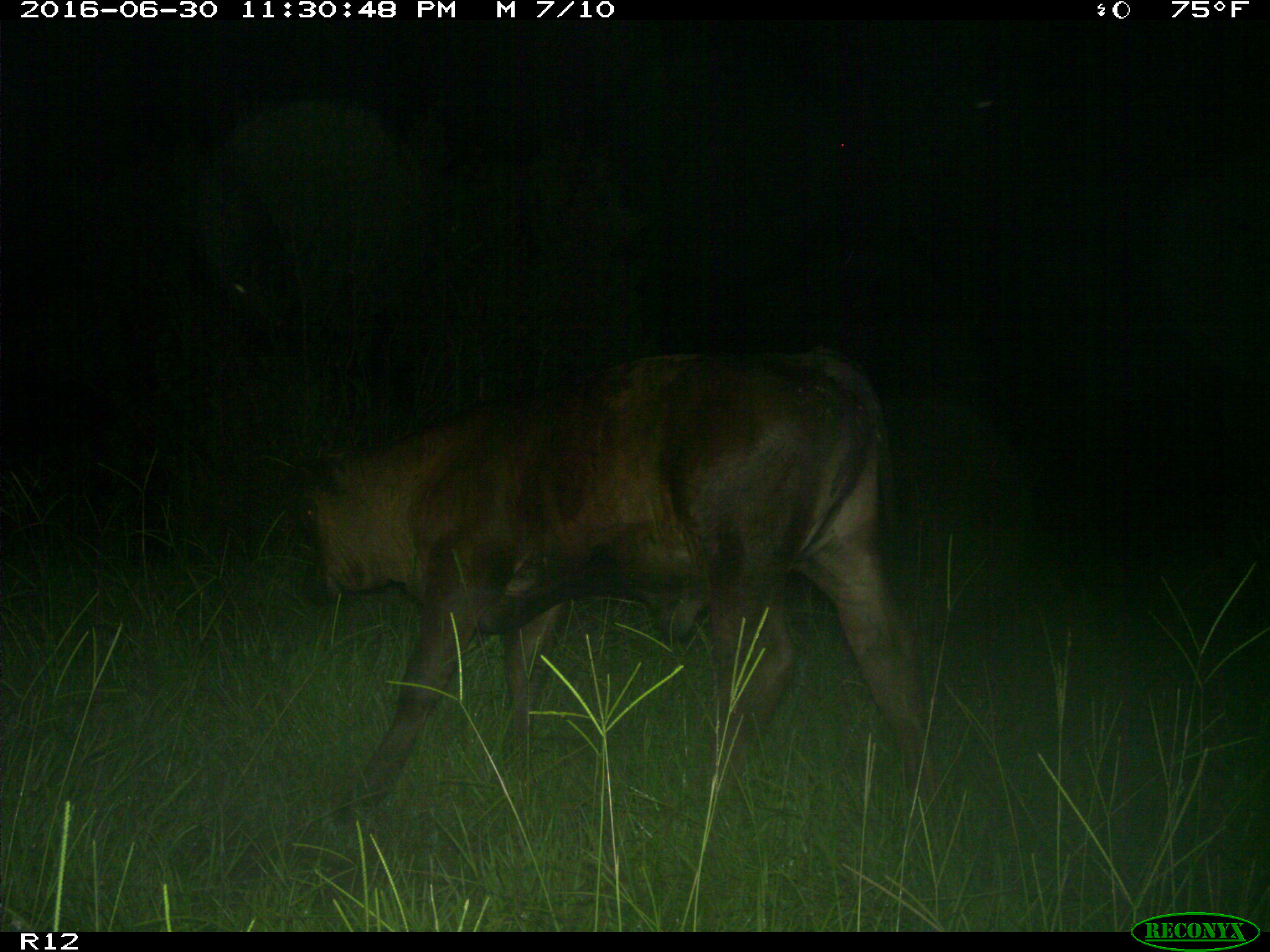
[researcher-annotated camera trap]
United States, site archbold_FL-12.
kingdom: Animalia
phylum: Chordata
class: Mammalia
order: Artiodactyla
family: Bovidae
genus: Bos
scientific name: Bos taurus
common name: domestic cow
Bos taurus (domestic cow).